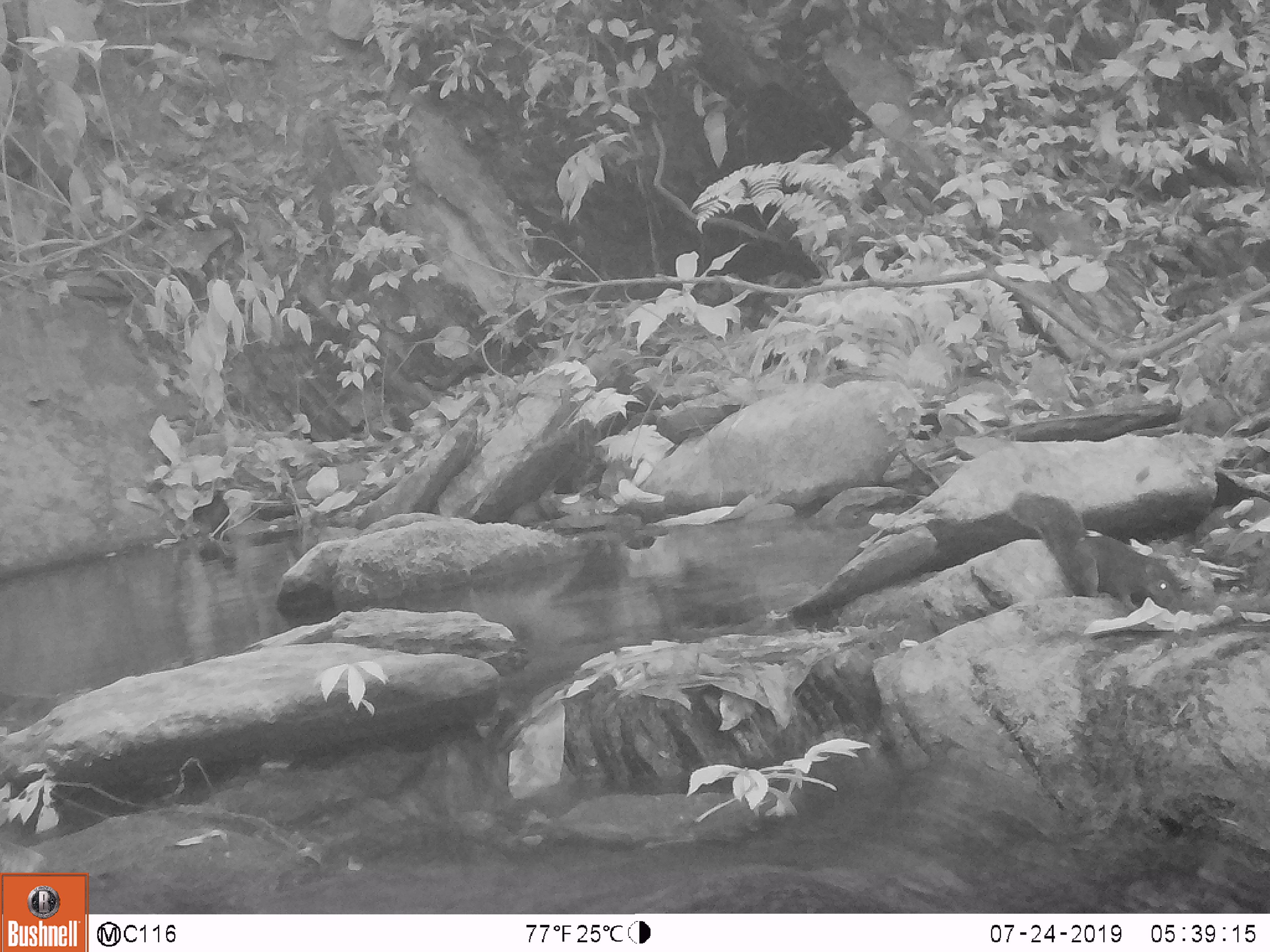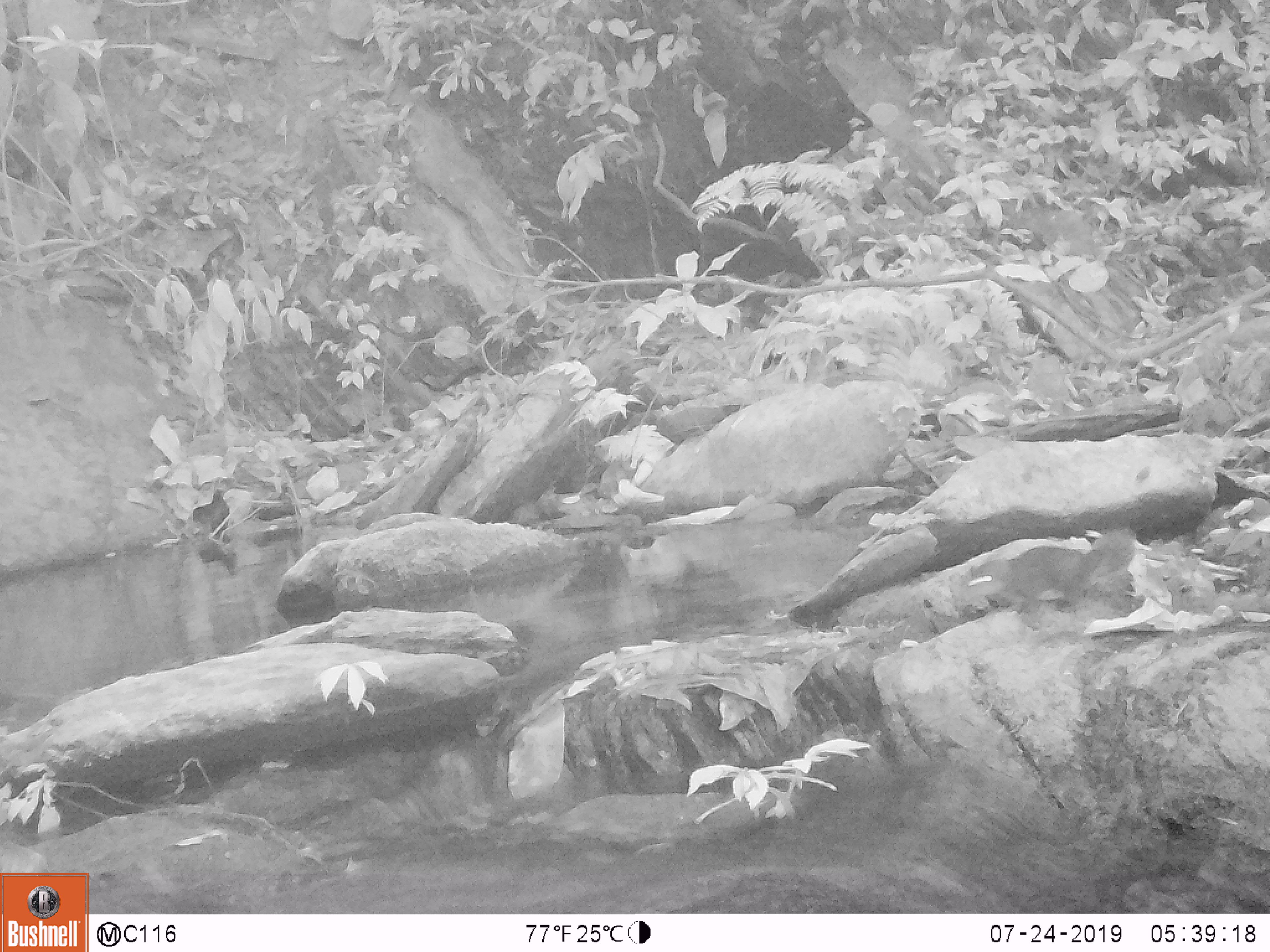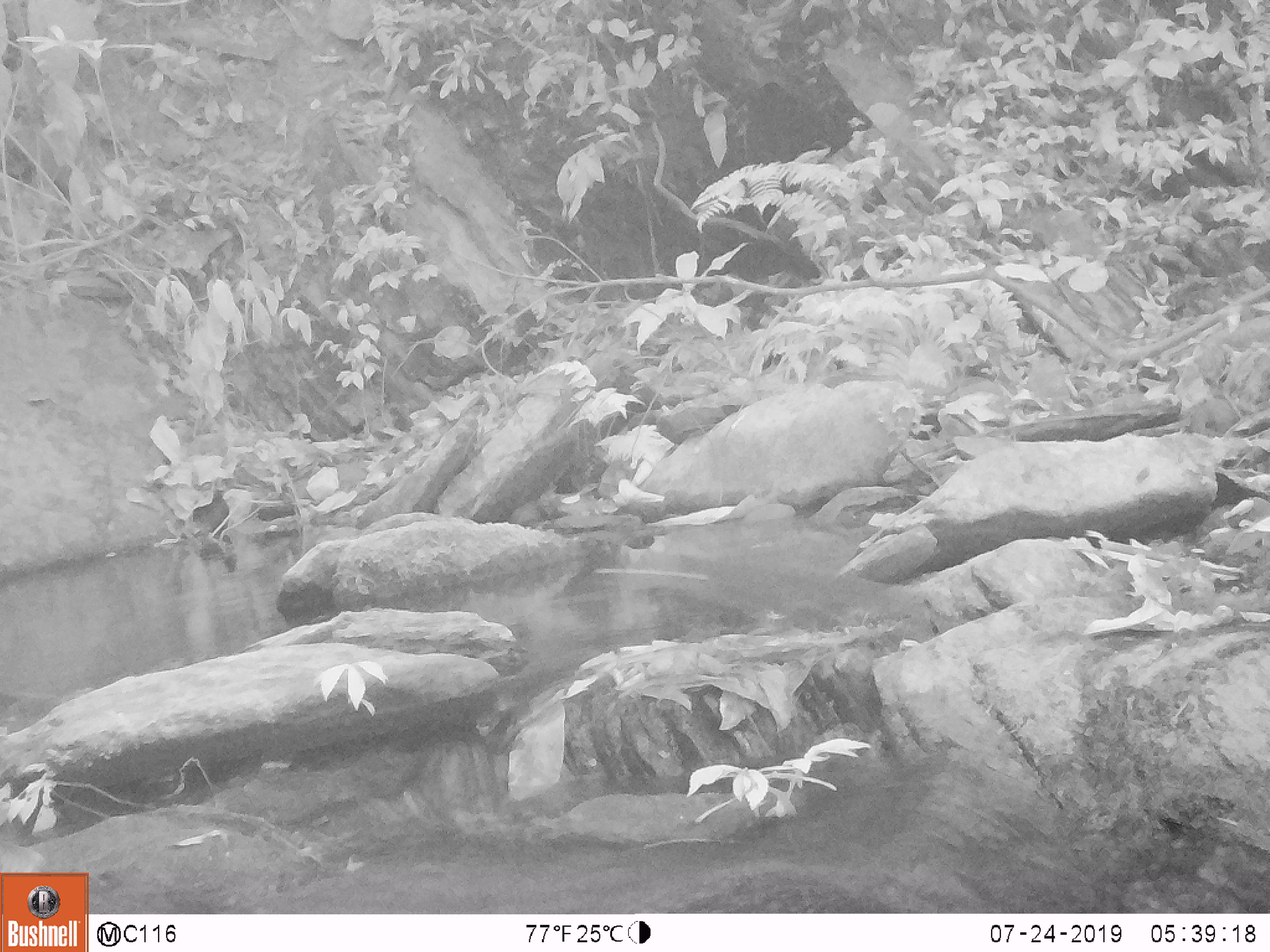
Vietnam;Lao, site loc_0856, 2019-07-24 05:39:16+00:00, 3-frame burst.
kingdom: Animalia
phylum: Chordata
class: Mammalia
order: Rodentia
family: Sciuridae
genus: Dremomys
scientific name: Dremomys rufigenis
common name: red-cheeked squirrel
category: red cheeked squirrel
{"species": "red cheeked squirrel (red-cheeked squirrel) (Dremomys rufigenis)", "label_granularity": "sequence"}